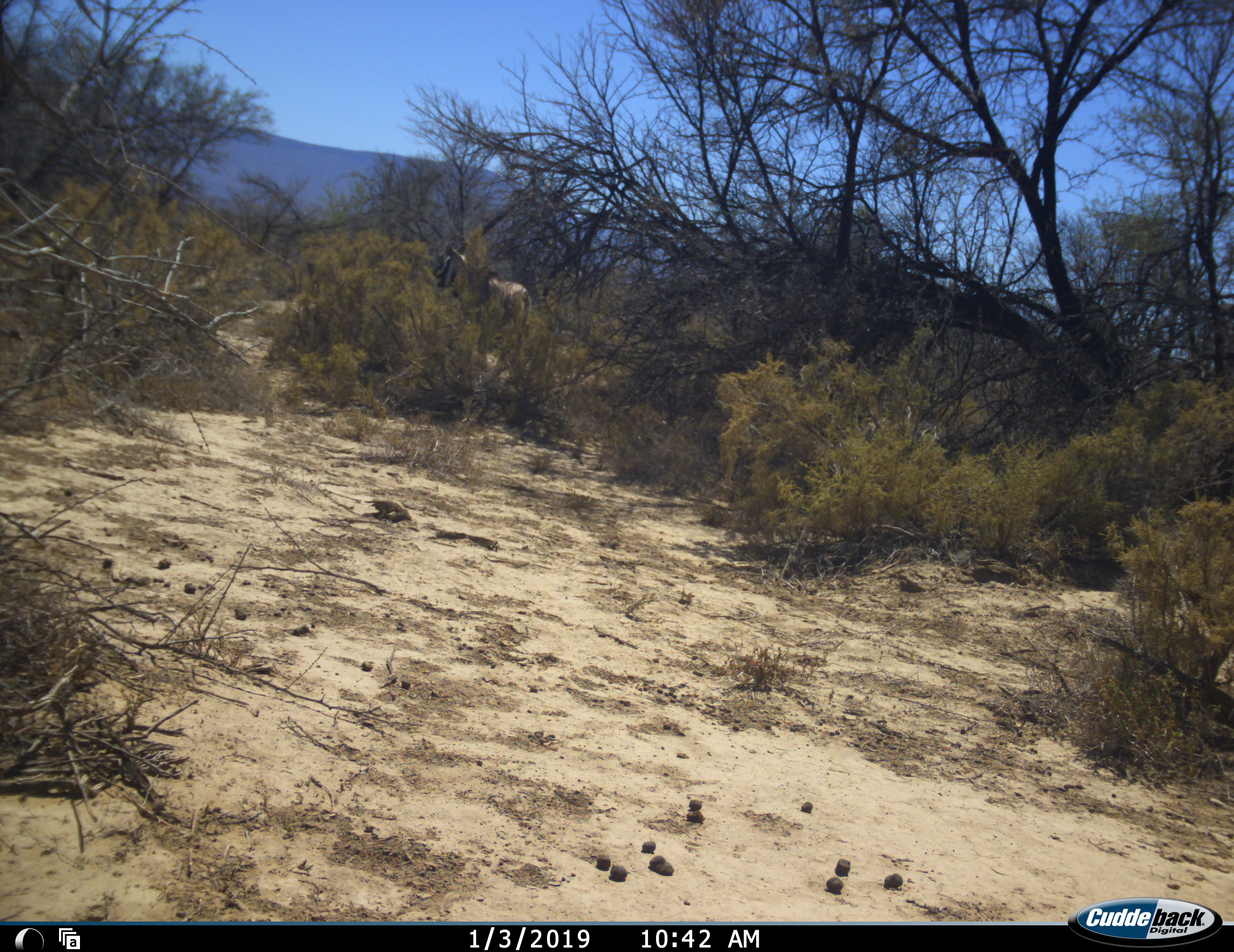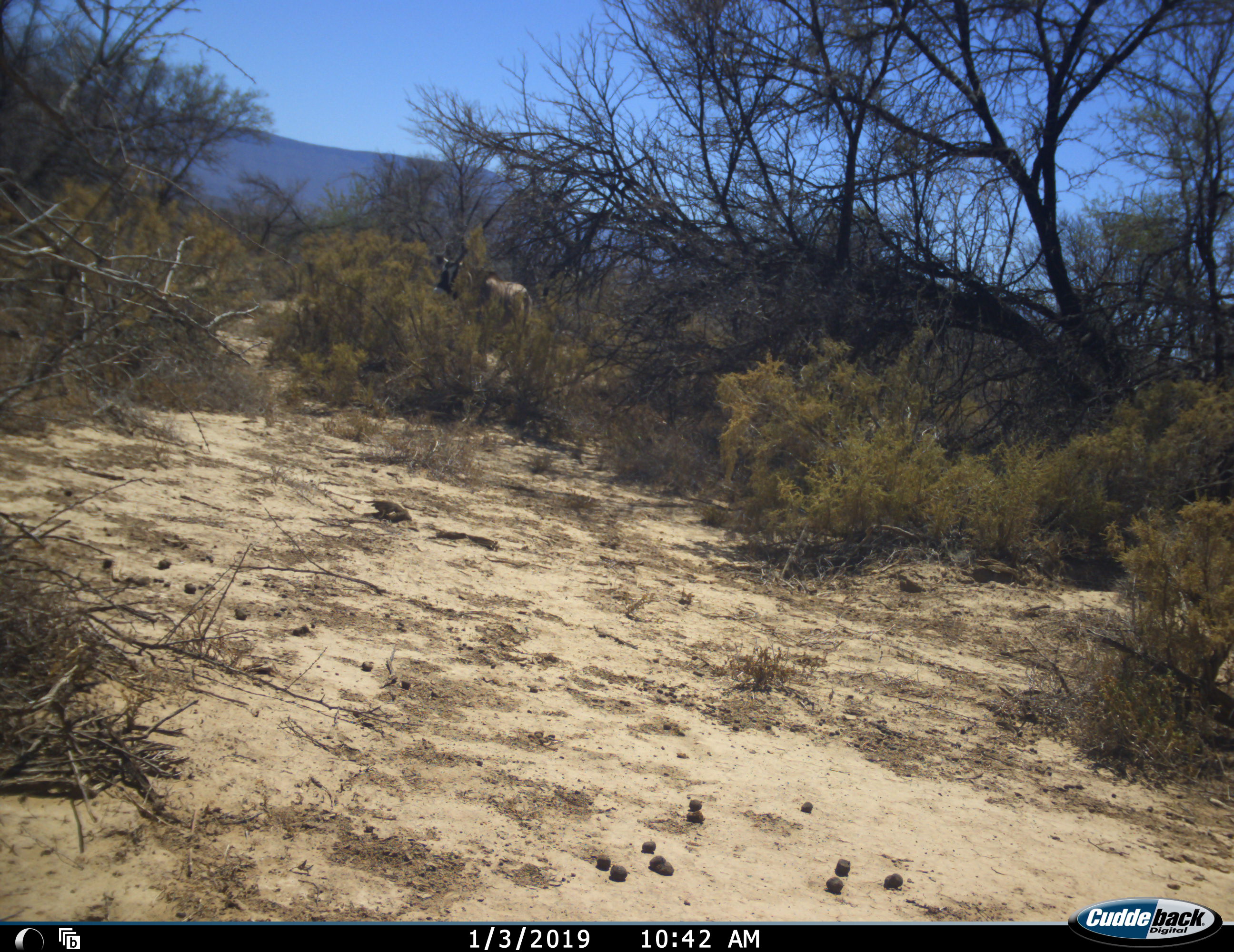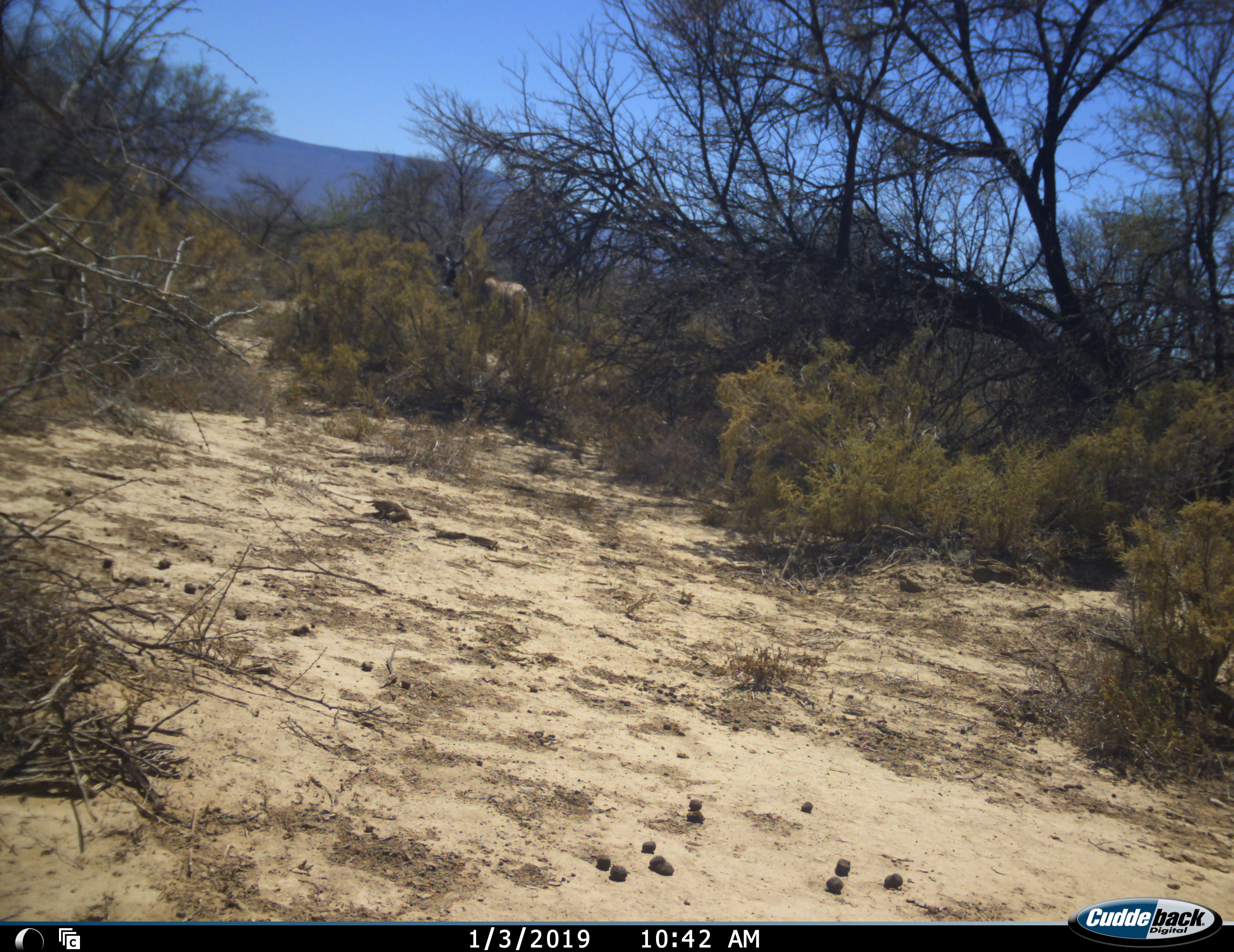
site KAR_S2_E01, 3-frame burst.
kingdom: Animalia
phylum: Chordata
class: Mammalia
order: Artiodactyla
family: Bovidae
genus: Oryx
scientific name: Oryx gazella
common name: gemsbok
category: oryx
Oryx (gemsbok) (Oryx gazella), count 1. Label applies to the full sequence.